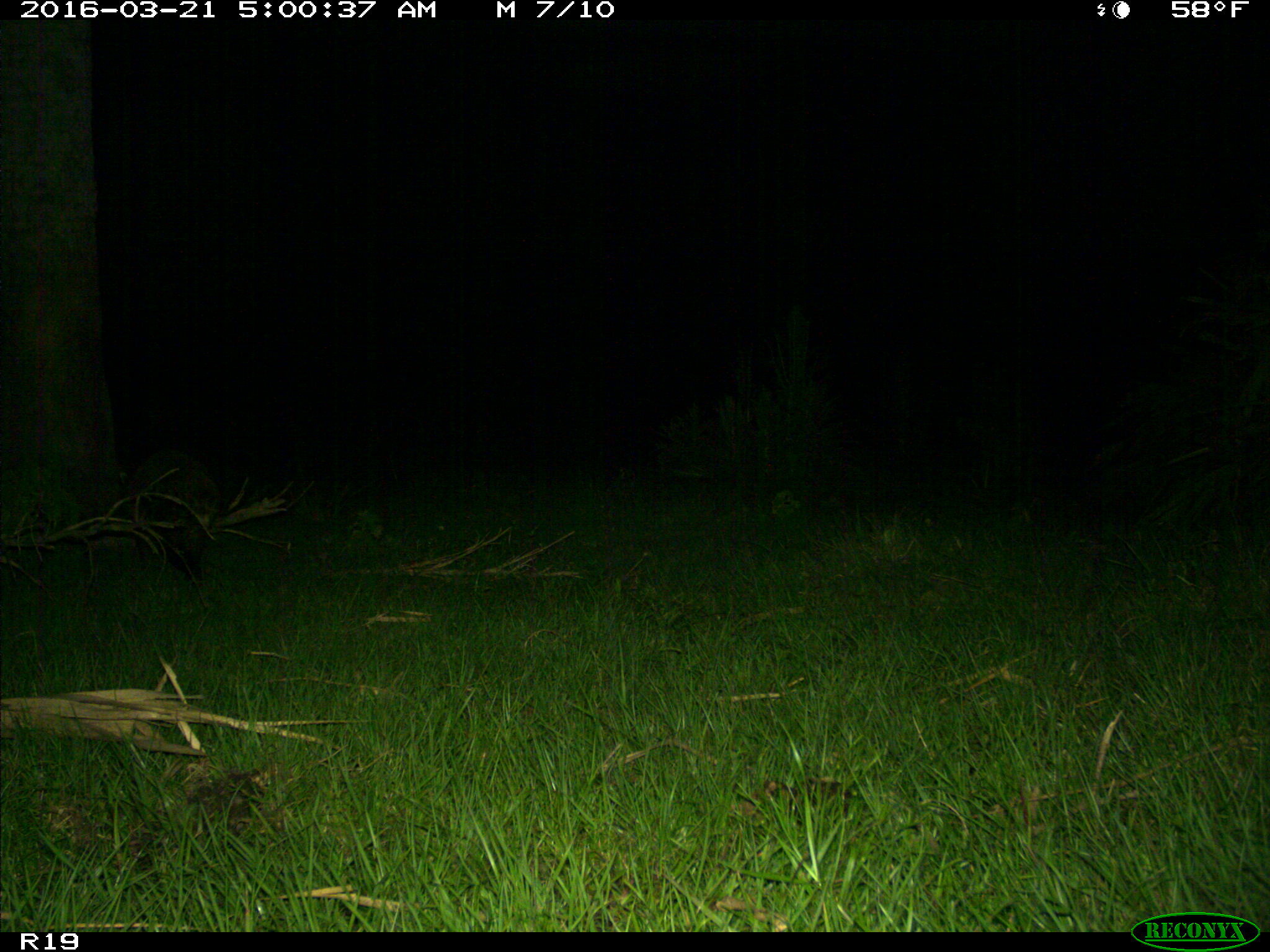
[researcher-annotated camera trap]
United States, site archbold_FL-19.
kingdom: Animalia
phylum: Chordata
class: Mammalia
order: Carnivora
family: Procyonidae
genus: Procyon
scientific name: Procyon lotor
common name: common raccoon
Procyon lotor (common raccoon).